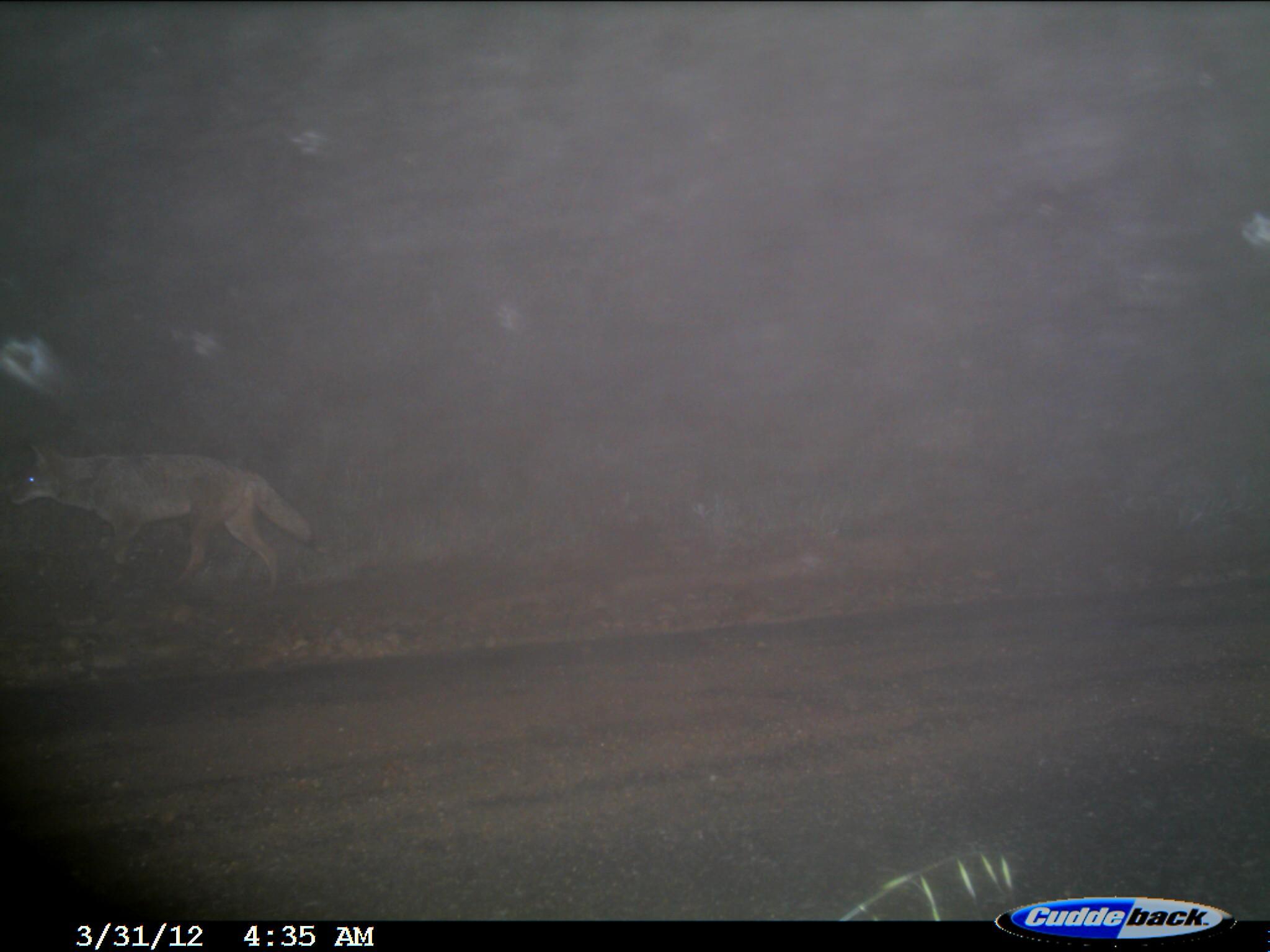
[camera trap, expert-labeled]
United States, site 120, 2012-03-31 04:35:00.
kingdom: Animalia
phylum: Chordata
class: Mammalia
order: Carnivora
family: Canidae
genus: Canis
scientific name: Canis latrans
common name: coyote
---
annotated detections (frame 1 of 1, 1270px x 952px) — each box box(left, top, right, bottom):
coyote: box(21, 433, 321, 606)